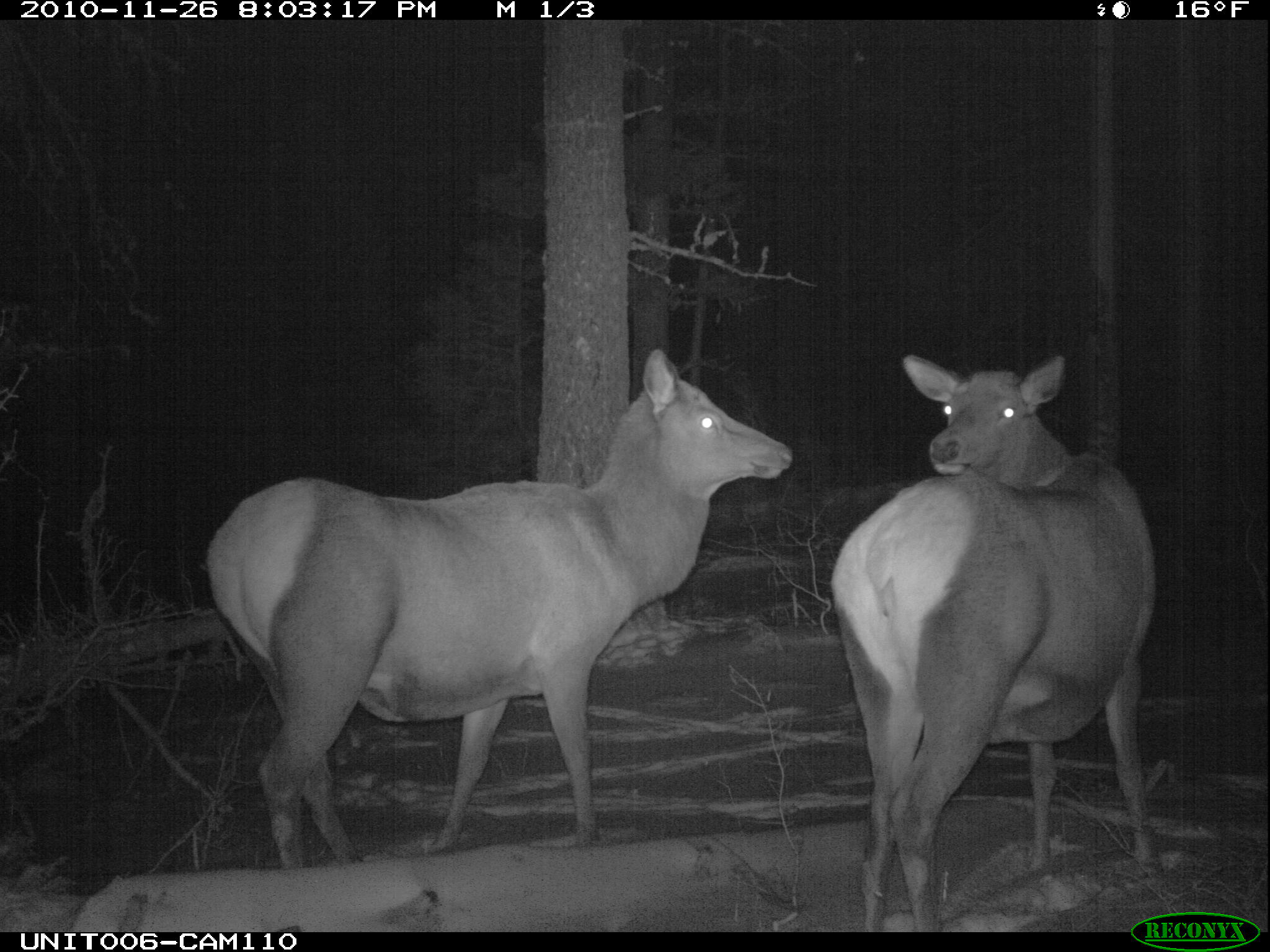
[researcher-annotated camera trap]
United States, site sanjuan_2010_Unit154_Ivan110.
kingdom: Animalia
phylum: Chordata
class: Mammalia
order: Artiodactyla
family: Cervidae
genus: Cervus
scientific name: Cervus elaphus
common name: red deer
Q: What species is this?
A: Cervus elaphus (red deer).